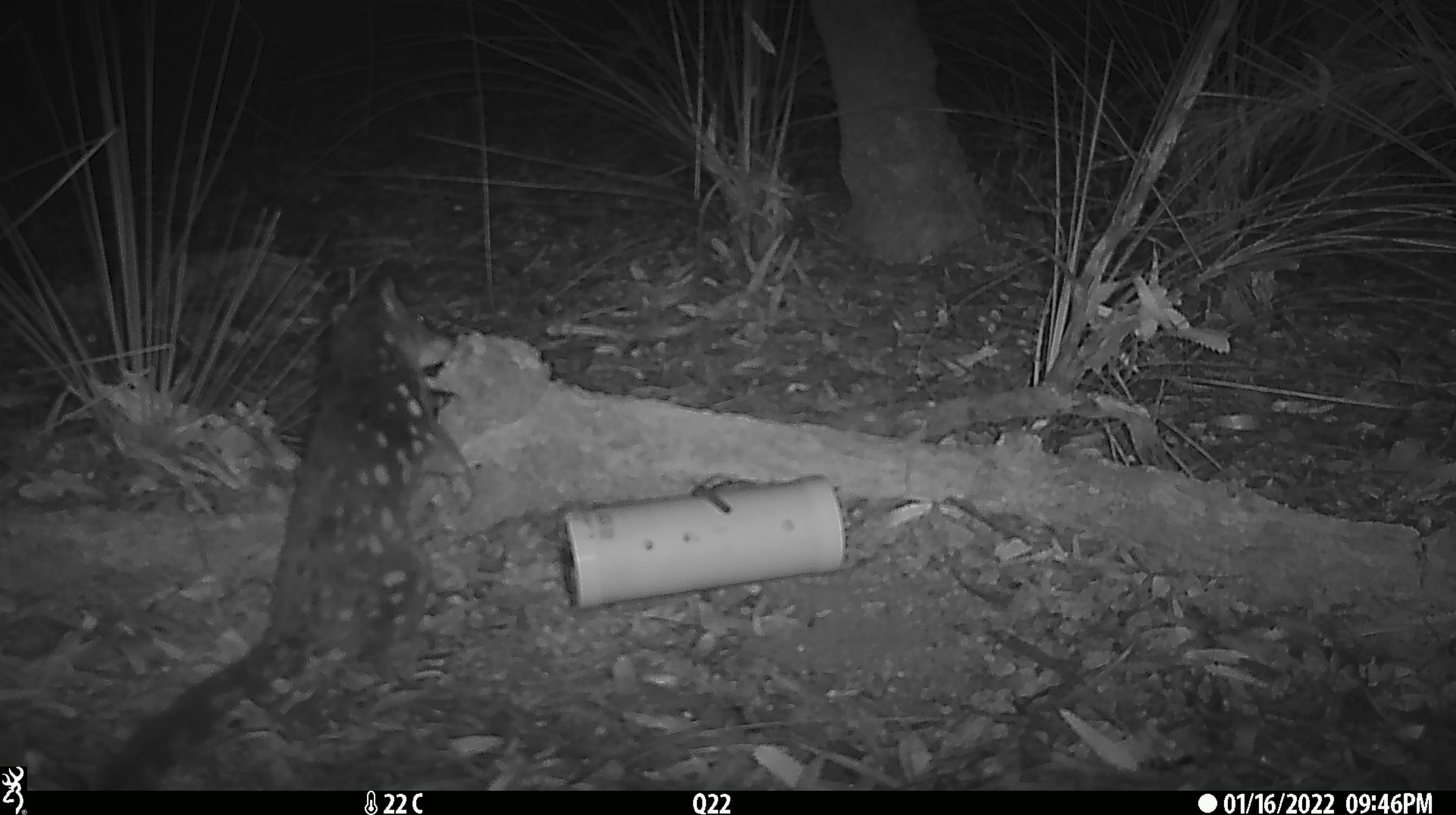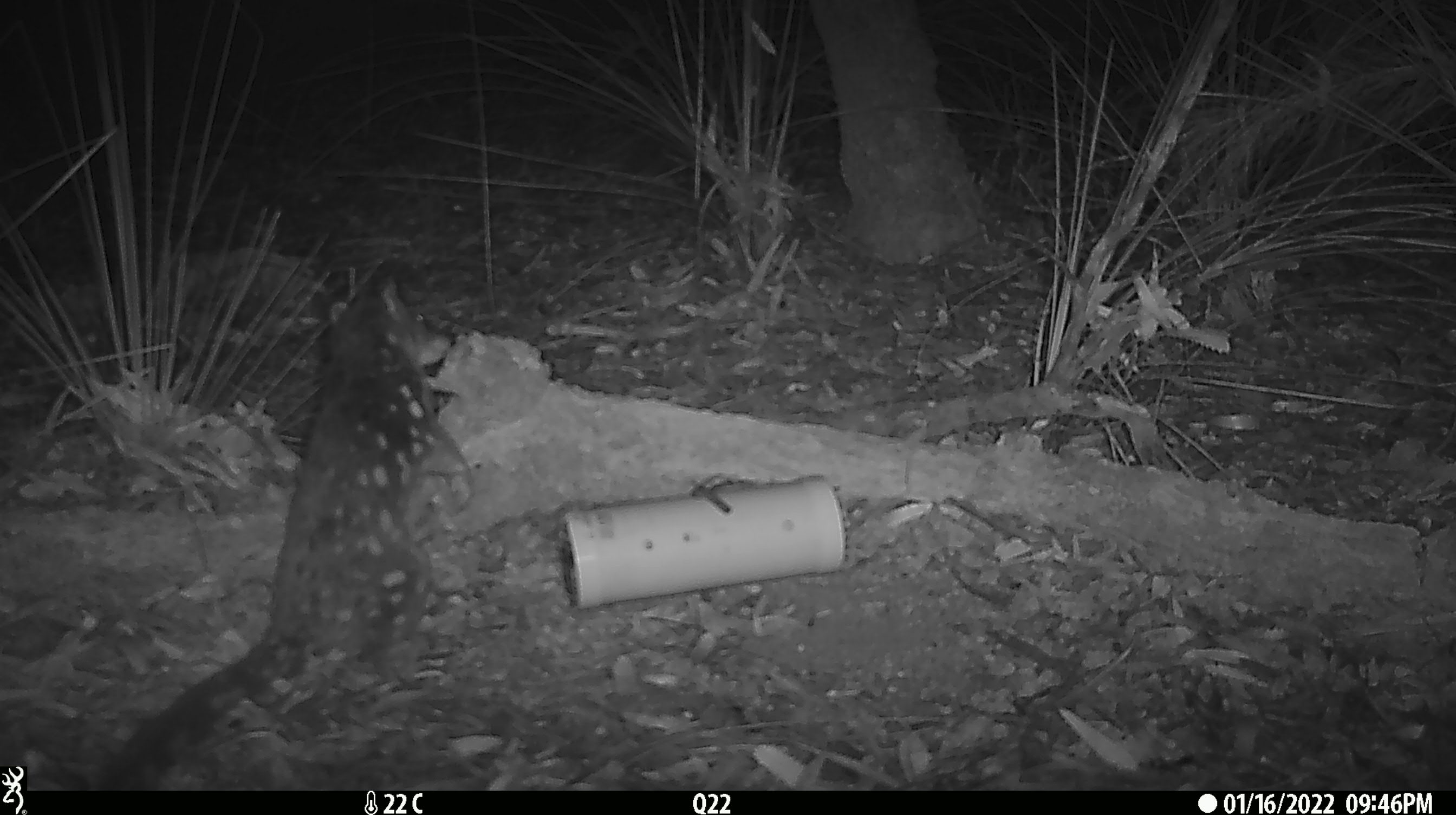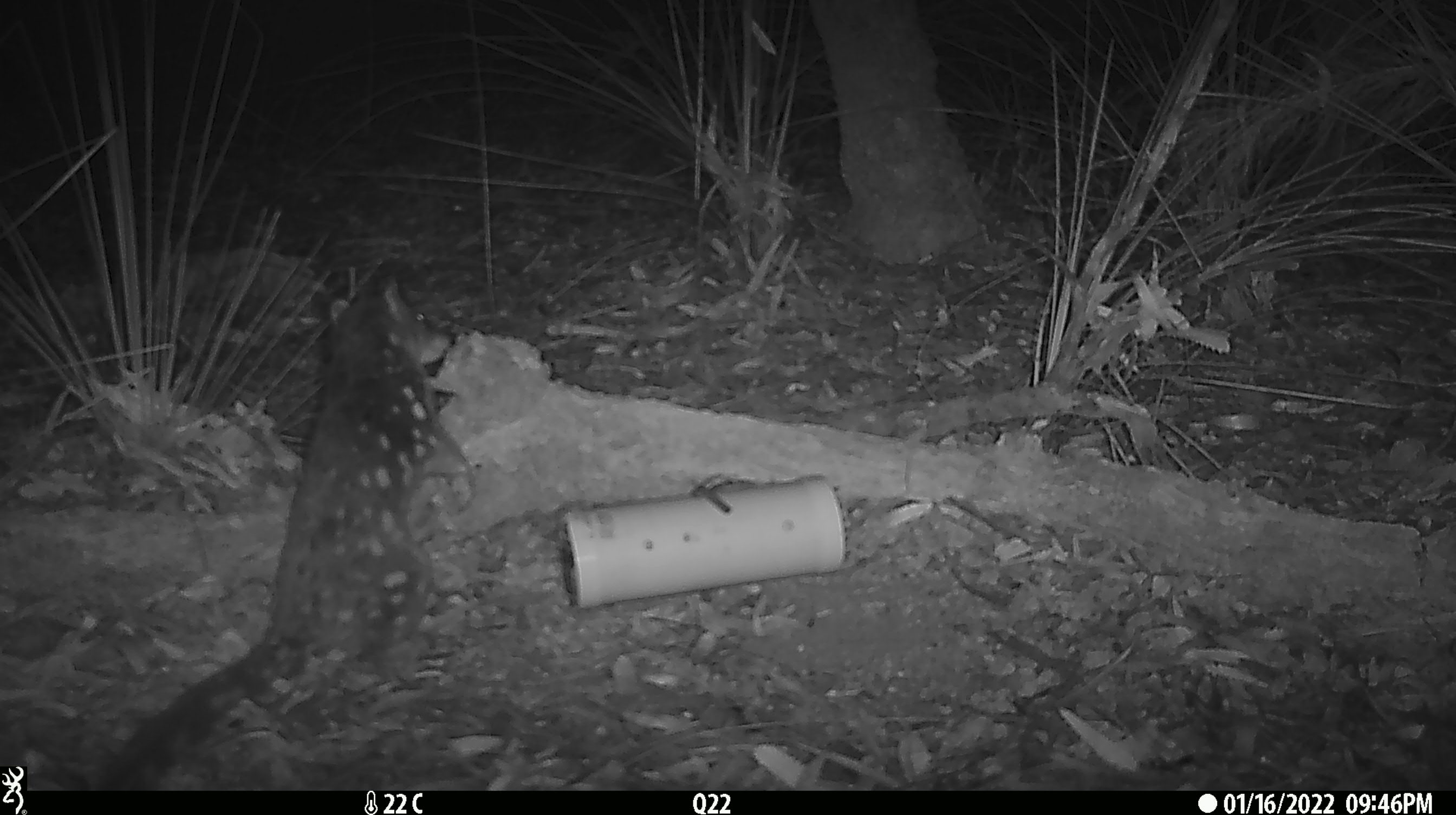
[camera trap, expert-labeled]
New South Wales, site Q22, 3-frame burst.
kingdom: Animalia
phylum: Chordata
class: Mammalia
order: Dasyuromorphia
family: Dasyuridae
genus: Dasyurus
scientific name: Dasyurus maculatus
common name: spotted-tailed quoll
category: quoll